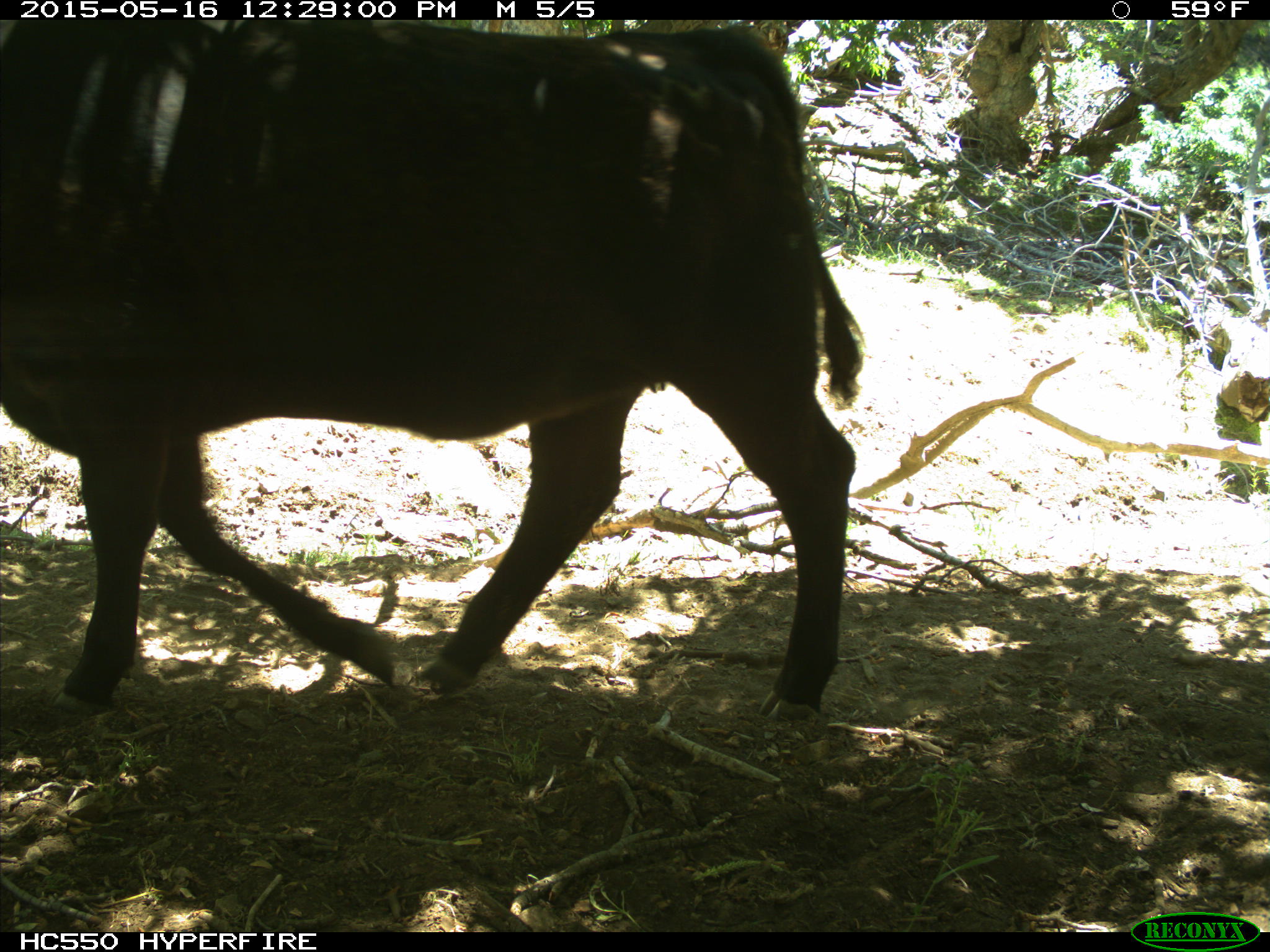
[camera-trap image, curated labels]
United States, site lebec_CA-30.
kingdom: Animalia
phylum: Chordata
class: Mammalia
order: Artiodactyla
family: Bovidae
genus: Bos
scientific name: Bos taurus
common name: domestic cow